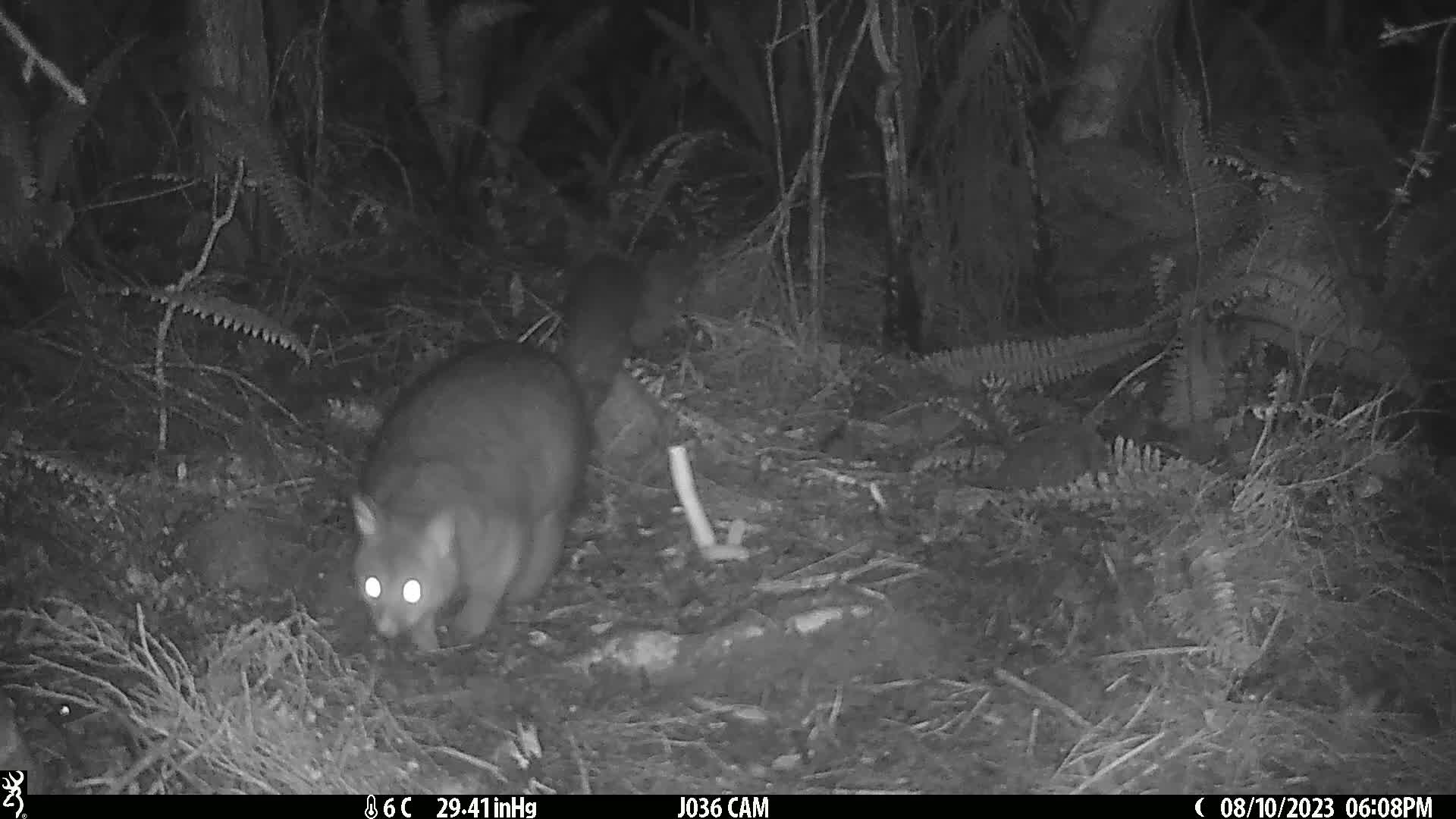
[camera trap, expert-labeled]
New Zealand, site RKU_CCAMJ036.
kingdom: Animalia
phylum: Chordata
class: Mammalia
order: Diprotodontia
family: Phalangeridae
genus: Trichosurus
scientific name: Trichosurus vulpecula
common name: common brushtail possum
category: possum